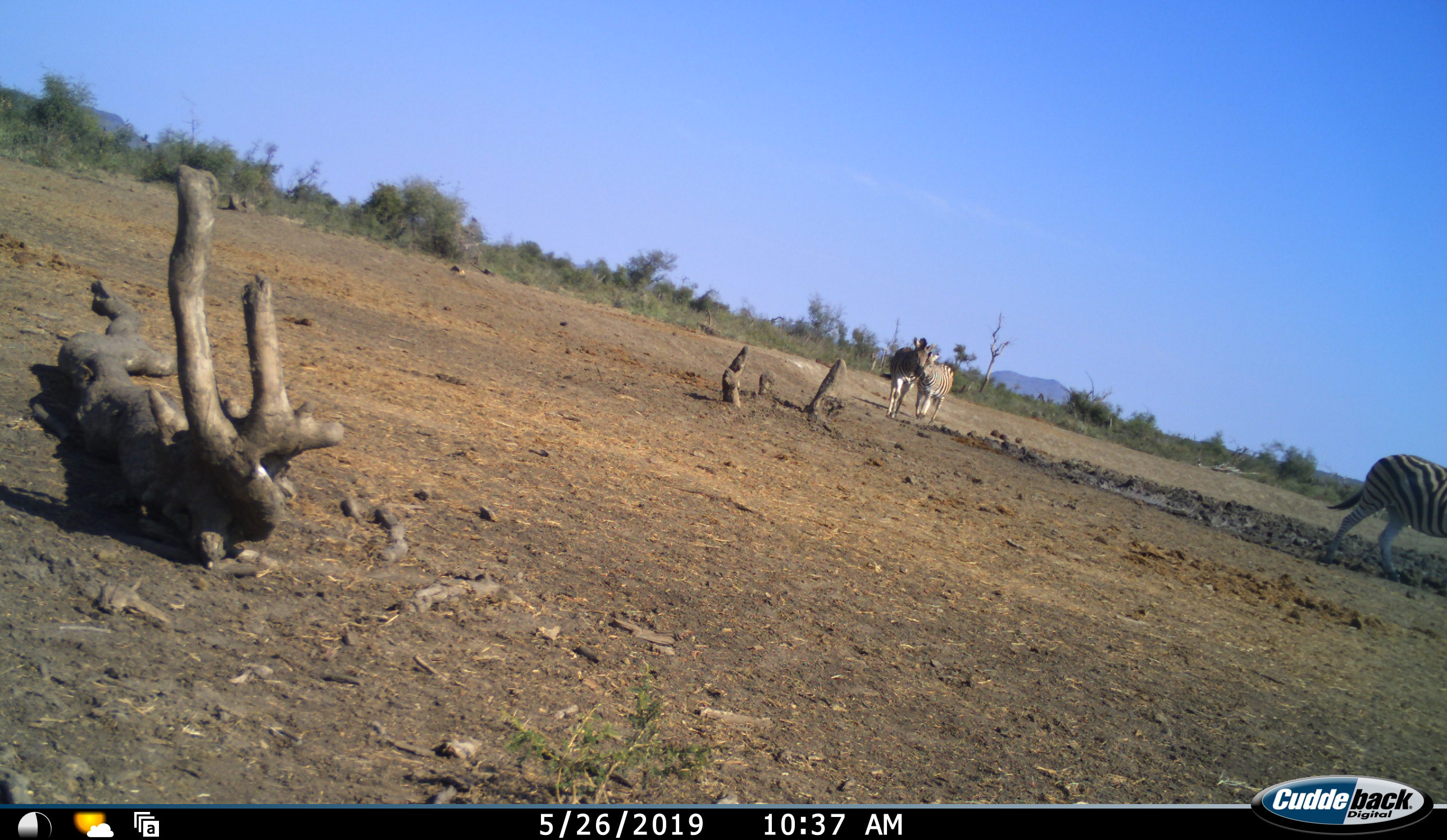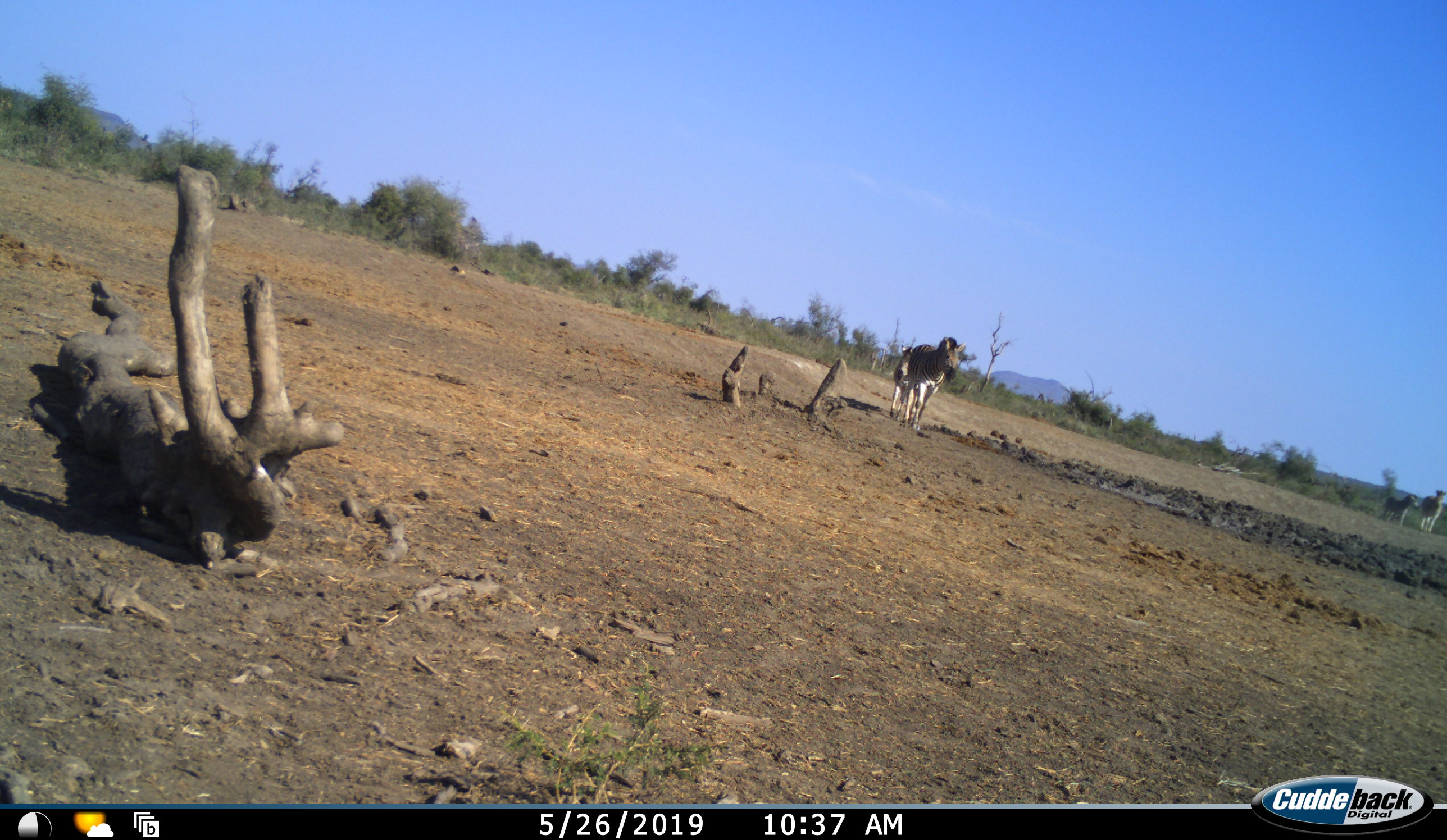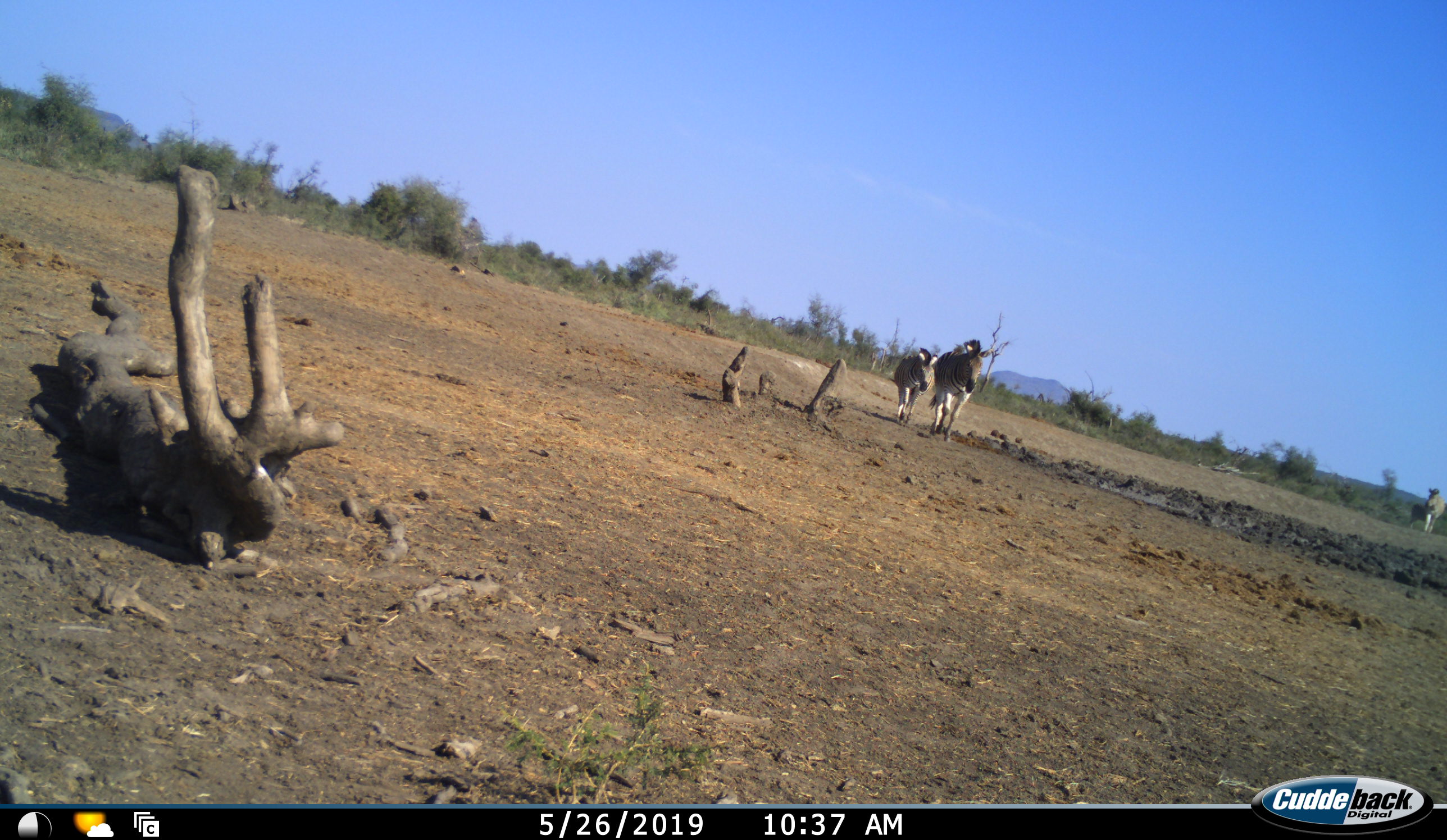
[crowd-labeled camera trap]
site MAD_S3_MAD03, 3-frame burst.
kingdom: Animalia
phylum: Chordata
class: Mammalia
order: Perissodactyla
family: Equidae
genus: Equus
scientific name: Equus quagga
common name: plains zebra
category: zebraplains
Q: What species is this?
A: Zebraplains (plains zebra) (Equus quagga).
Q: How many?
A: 3.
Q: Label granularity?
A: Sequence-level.